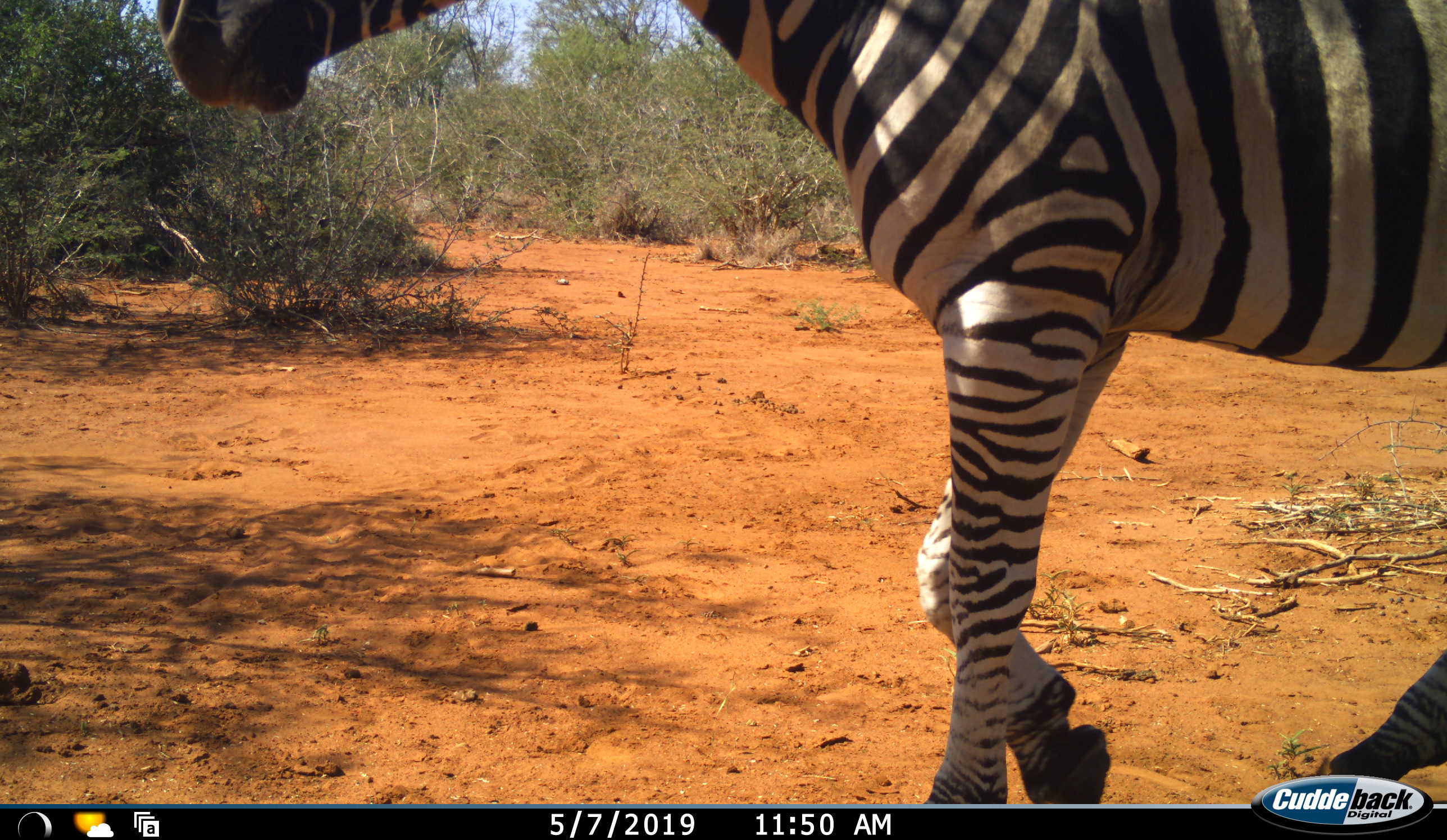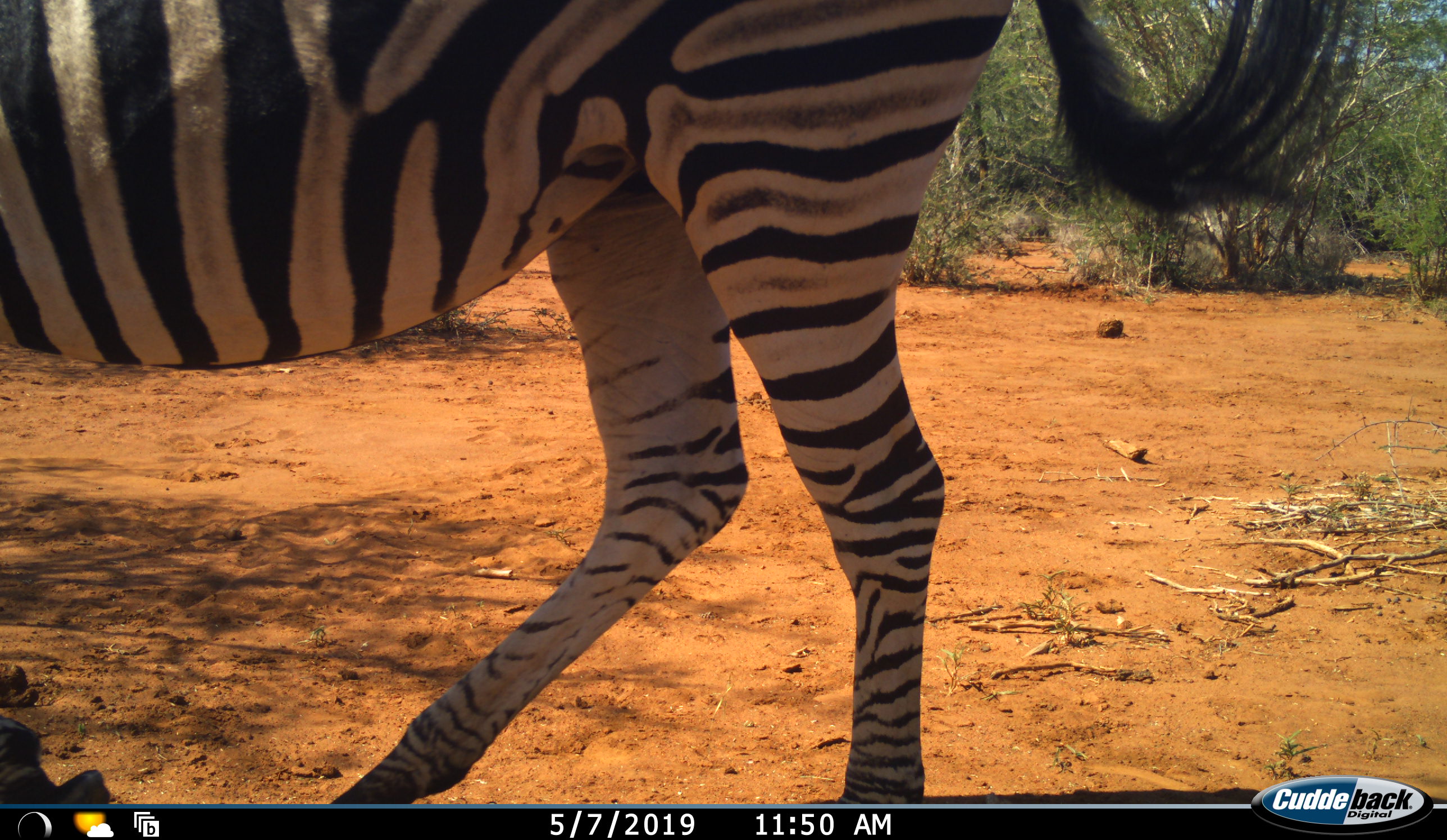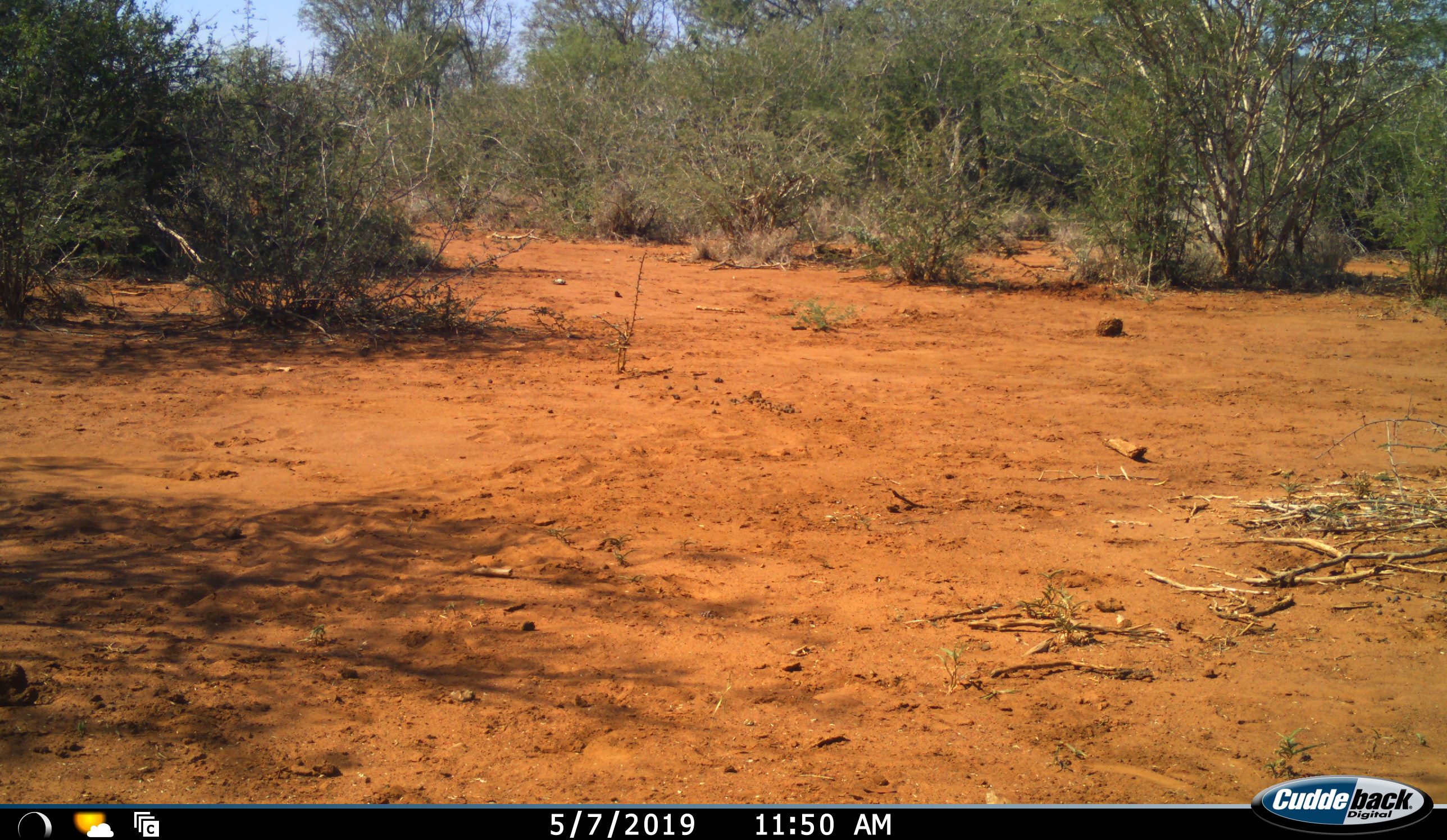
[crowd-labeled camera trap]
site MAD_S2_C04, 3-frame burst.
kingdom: Animalia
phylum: Chordata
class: Mammalia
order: Perissodactyla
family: Equidae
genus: Equus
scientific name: Equus quagga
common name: plains zebra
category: zebraplains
Zebraplains (plains zebra) (Equus quagga), count 1. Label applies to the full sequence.